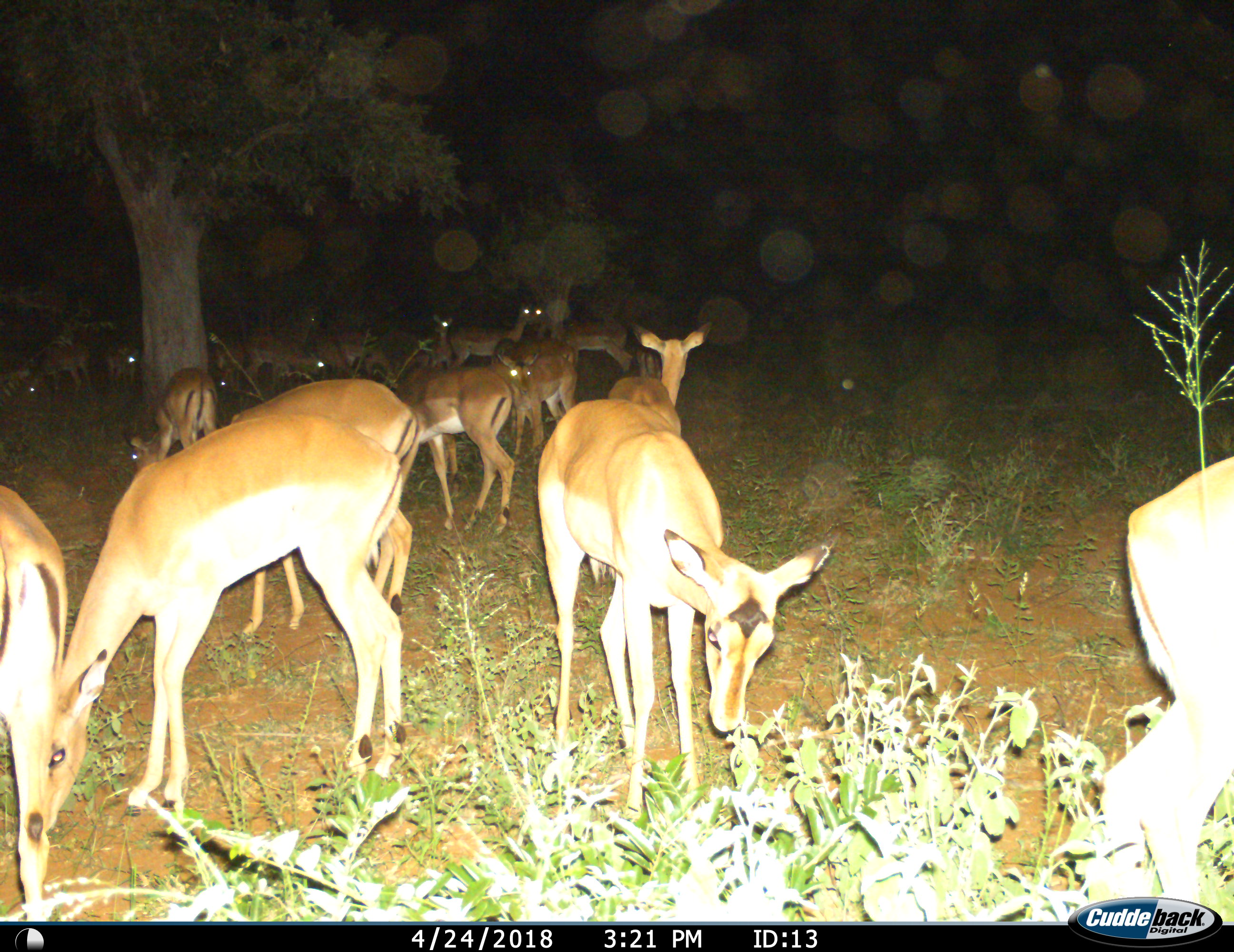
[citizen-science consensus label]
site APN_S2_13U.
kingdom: Animalia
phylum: Chordata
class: Mammalia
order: Artiodactyla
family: Bovidae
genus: Aepyceros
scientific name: Aepyceros melampus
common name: impala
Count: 11-50.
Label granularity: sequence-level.